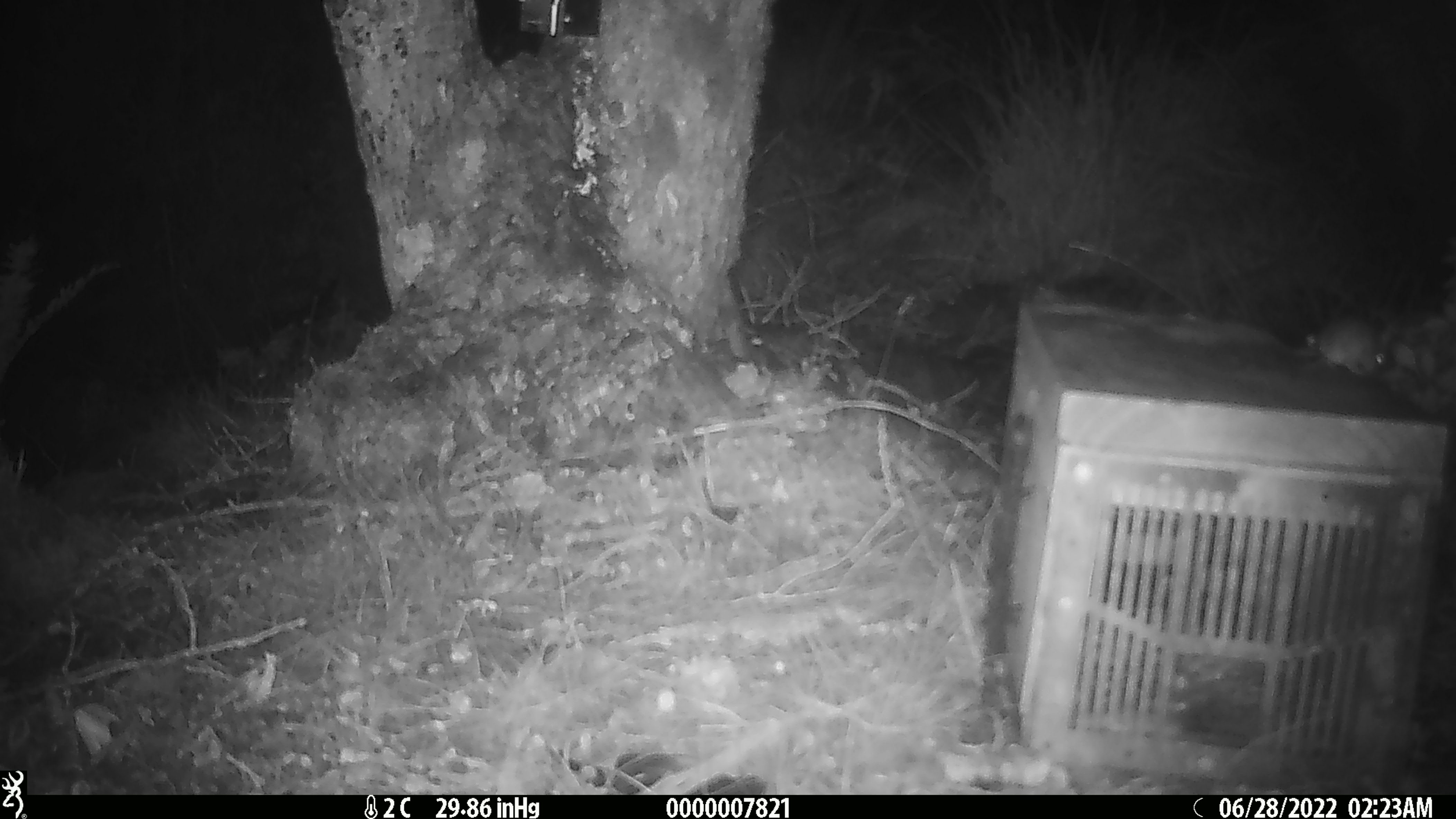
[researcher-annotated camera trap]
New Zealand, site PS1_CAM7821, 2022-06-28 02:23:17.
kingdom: Animalia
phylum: Chordata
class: Mammalia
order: Rodentia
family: Muridae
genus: Mus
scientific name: Mus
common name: mouse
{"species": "mouse (Mus)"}